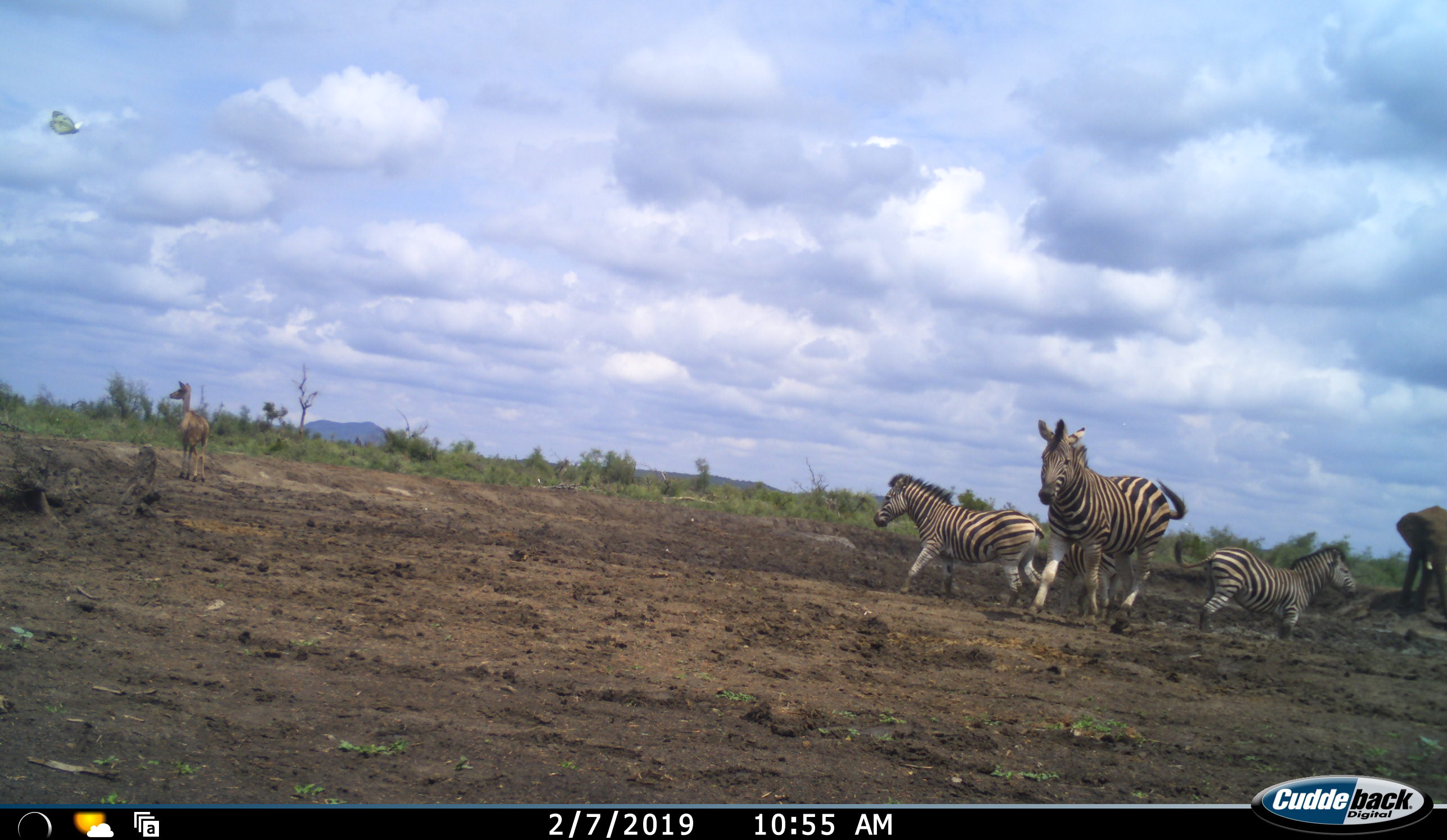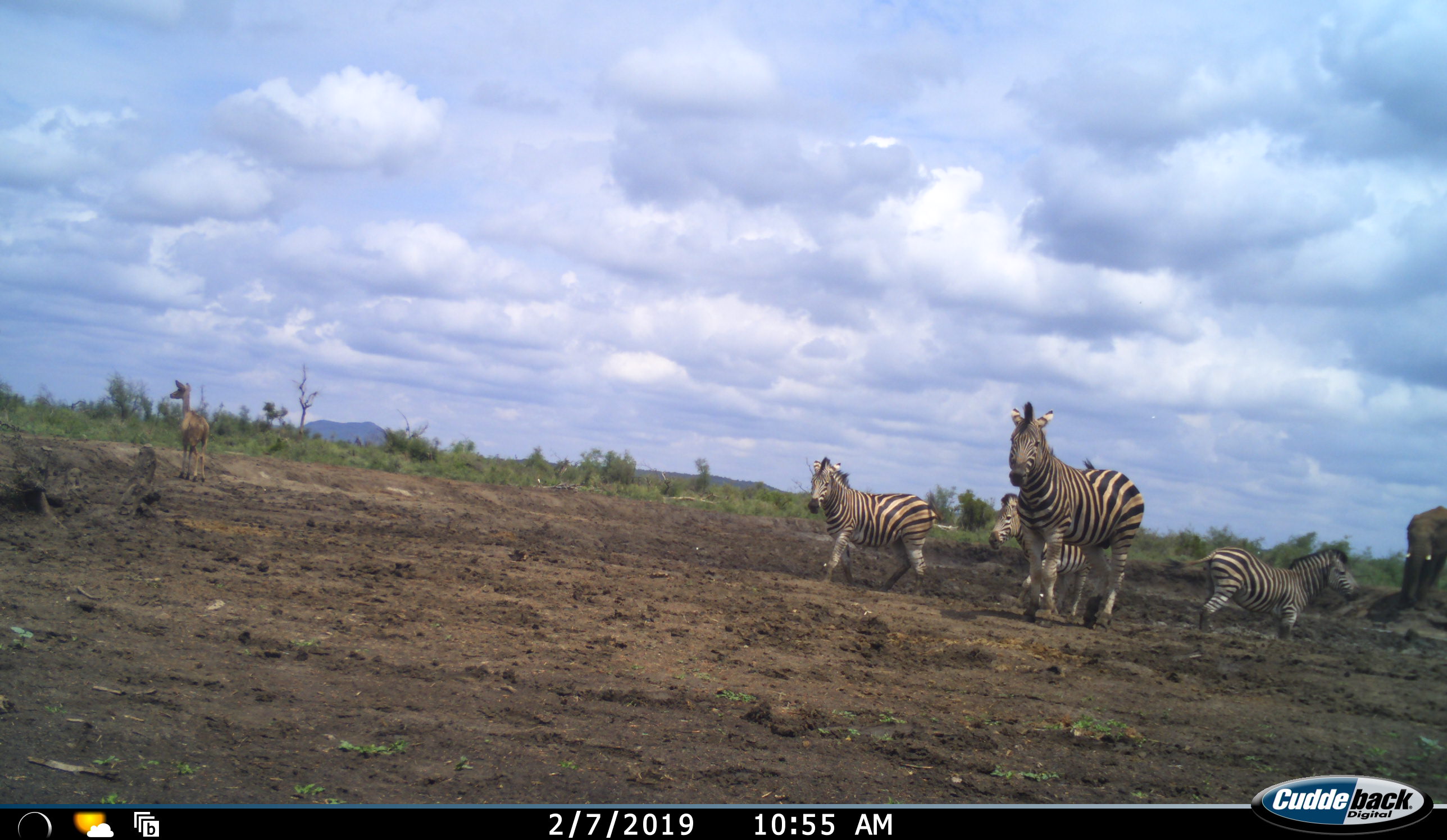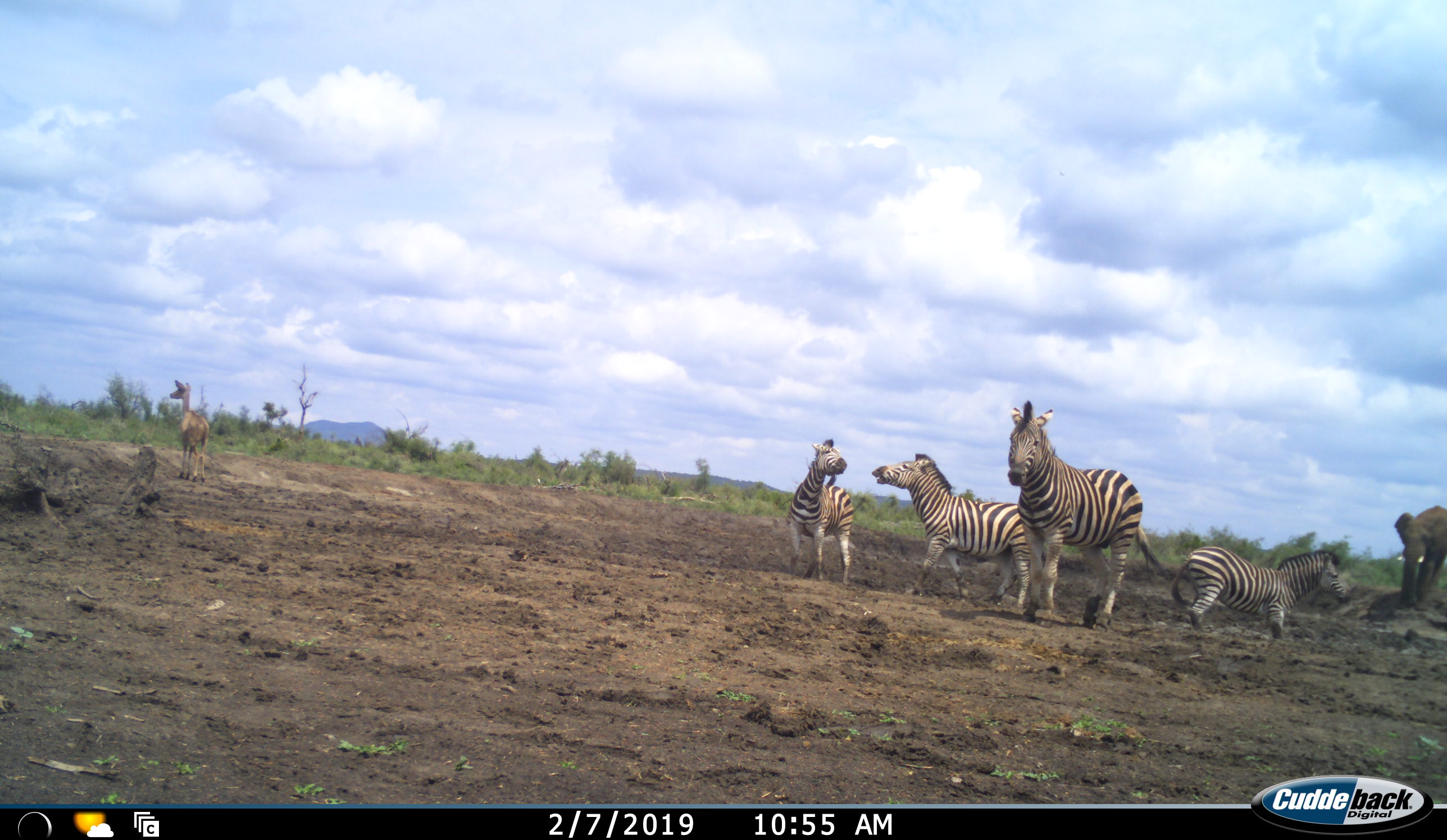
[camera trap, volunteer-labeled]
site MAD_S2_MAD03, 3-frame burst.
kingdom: Animalia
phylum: Chordata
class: Mammalia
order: Proboscidea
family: Elephantidae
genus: Loxodonta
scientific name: Loxodonta africana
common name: african bush elephant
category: elephant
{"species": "elephant (african bush elephant) (Loxodonta africana)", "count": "1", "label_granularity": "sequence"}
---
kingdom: Animalia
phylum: Chordata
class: Mammalia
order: Perissodactyla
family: Equidae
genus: Equus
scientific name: Equus quagga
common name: plains zebra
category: zebraplains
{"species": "zebraplains (plains zebra) (Equus quagga)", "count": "4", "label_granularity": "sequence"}